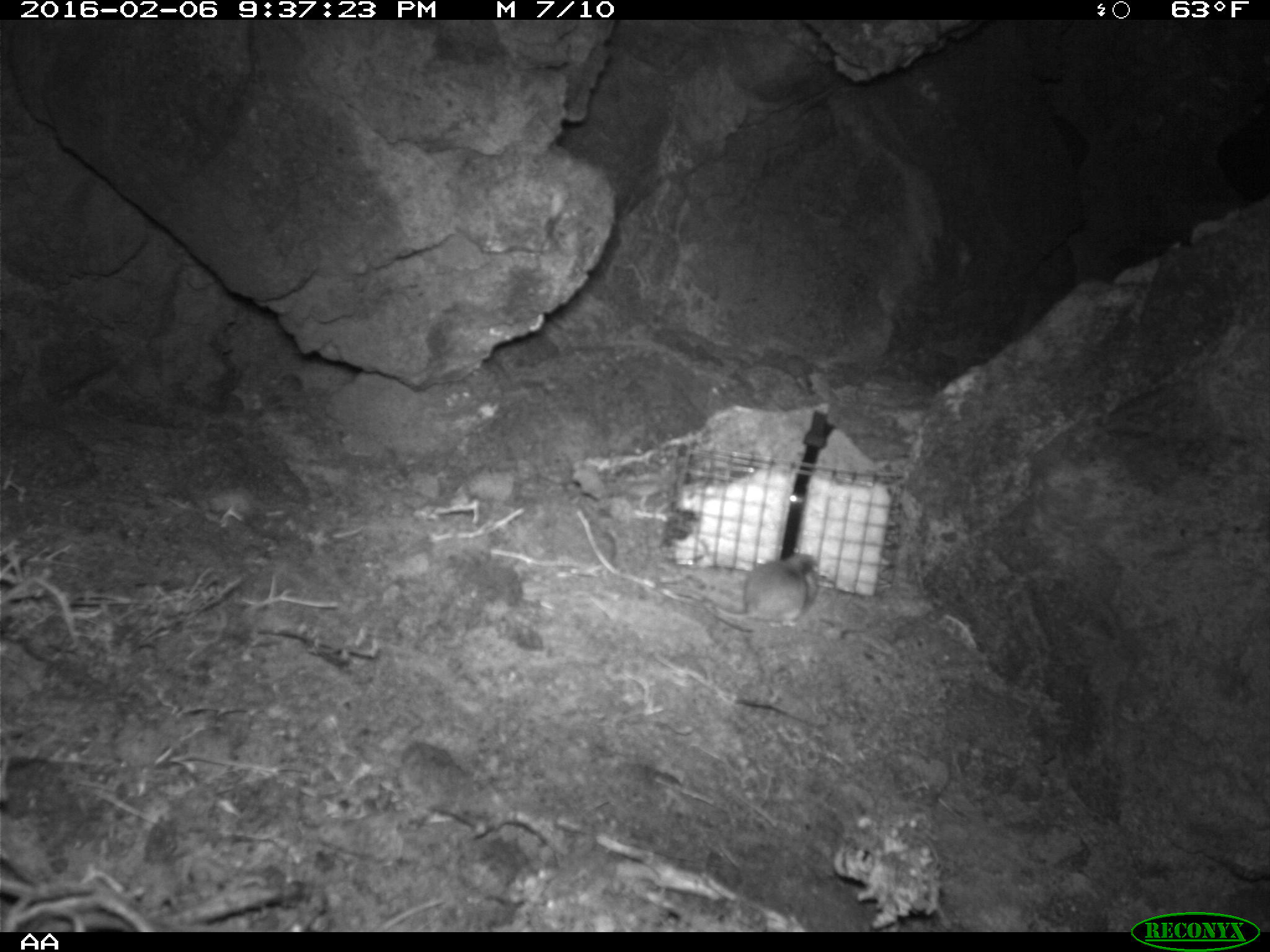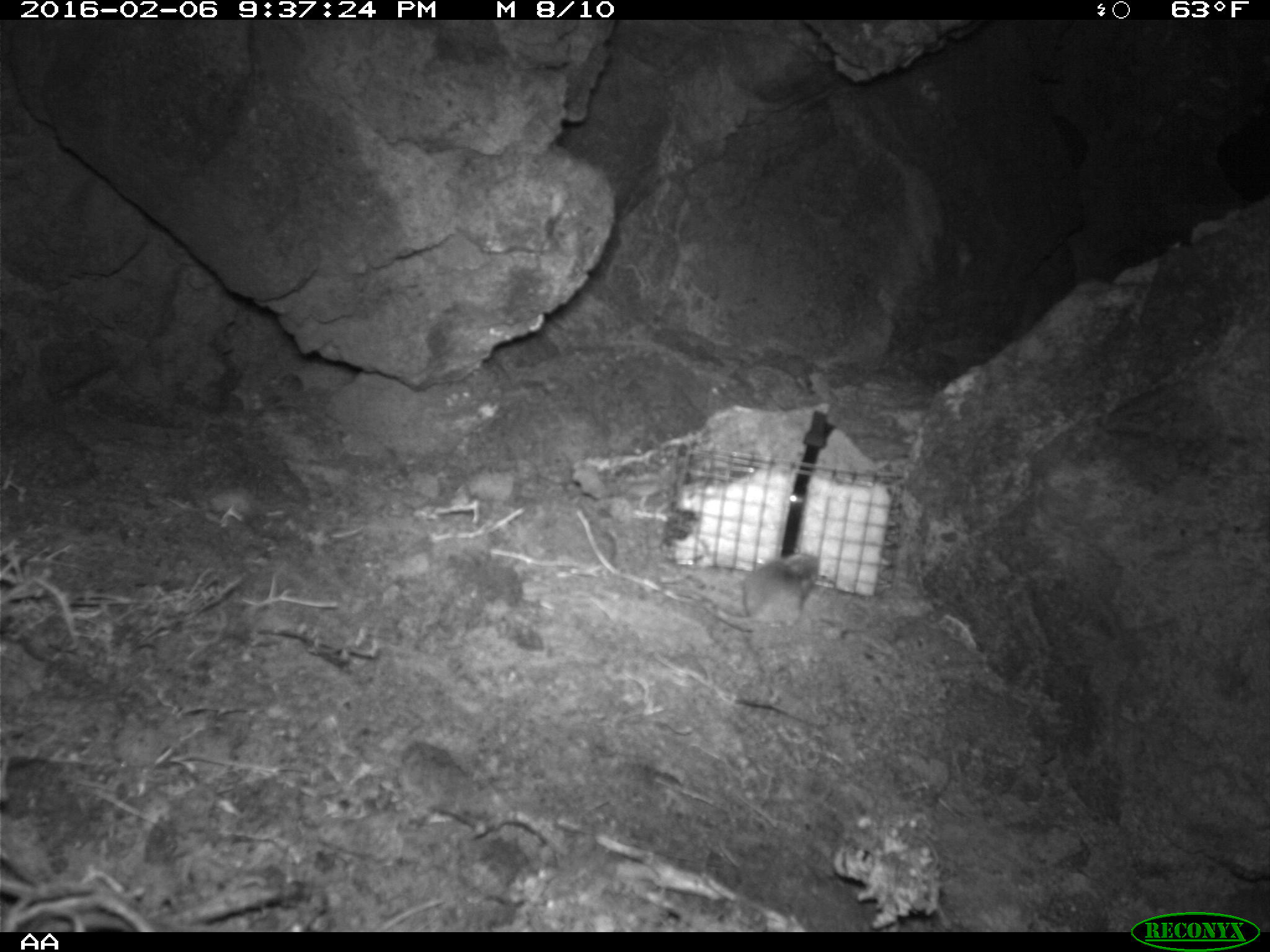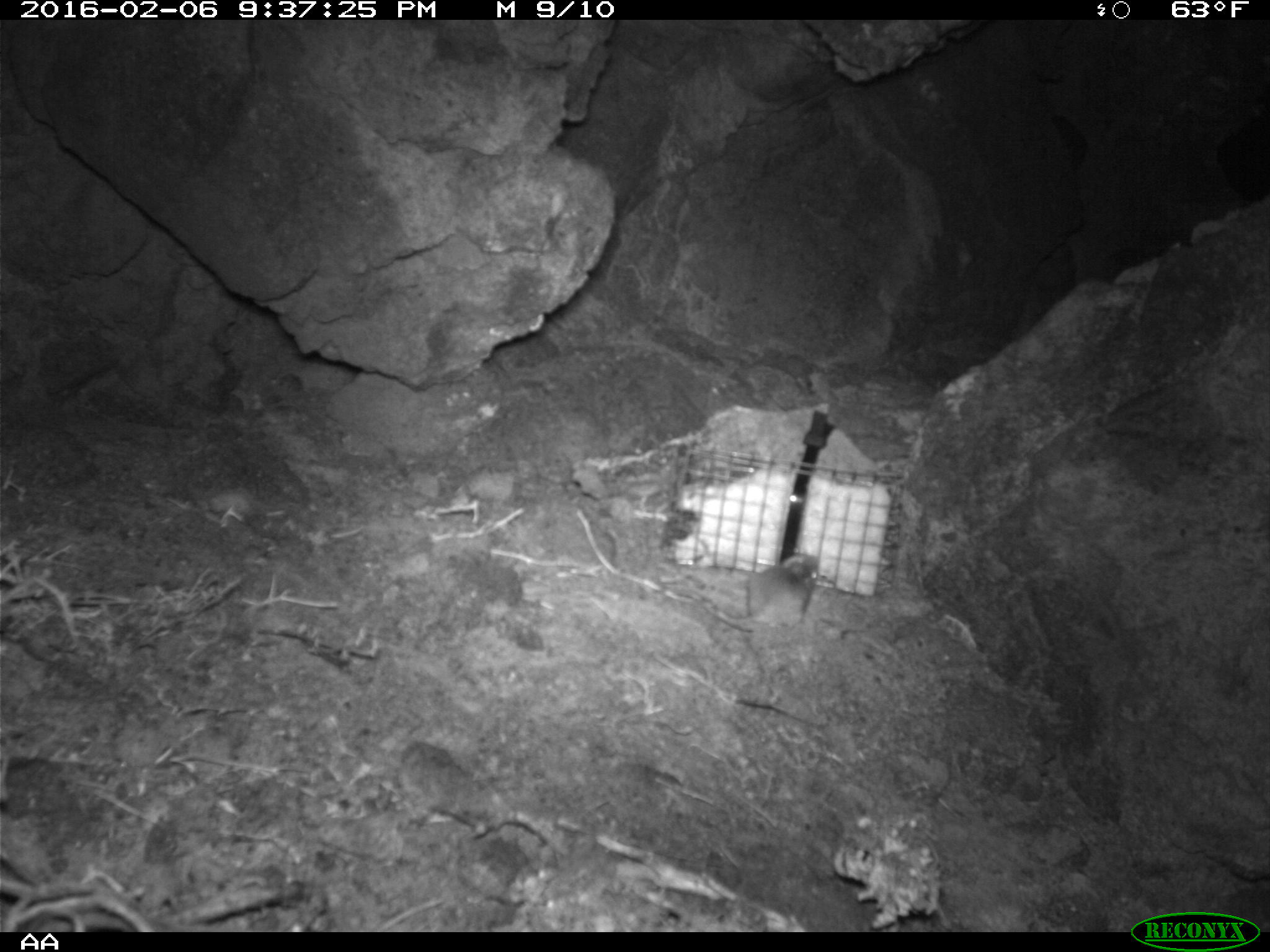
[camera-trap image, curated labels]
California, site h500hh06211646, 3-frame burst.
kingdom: Animalia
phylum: Chordata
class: Mammalia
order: Rodentia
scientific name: Rodentia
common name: rodent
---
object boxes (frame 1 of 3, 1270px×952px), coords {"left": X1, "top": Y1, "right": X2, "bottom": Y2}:
rodent: {"left": 693, "top": 550, "right": 819, "bottom": 624}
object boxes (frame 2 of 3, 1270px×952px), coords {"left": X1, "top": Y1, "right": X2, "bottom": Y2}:
rodent: {"left": 717, "top": 550, "right": 818, "bottom": 627}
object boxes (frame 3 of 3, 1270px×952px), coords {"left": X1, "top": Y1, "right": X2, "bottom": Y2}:
rodent: {"left": 704, "top": 552, "right": 820, "bottom": 628}